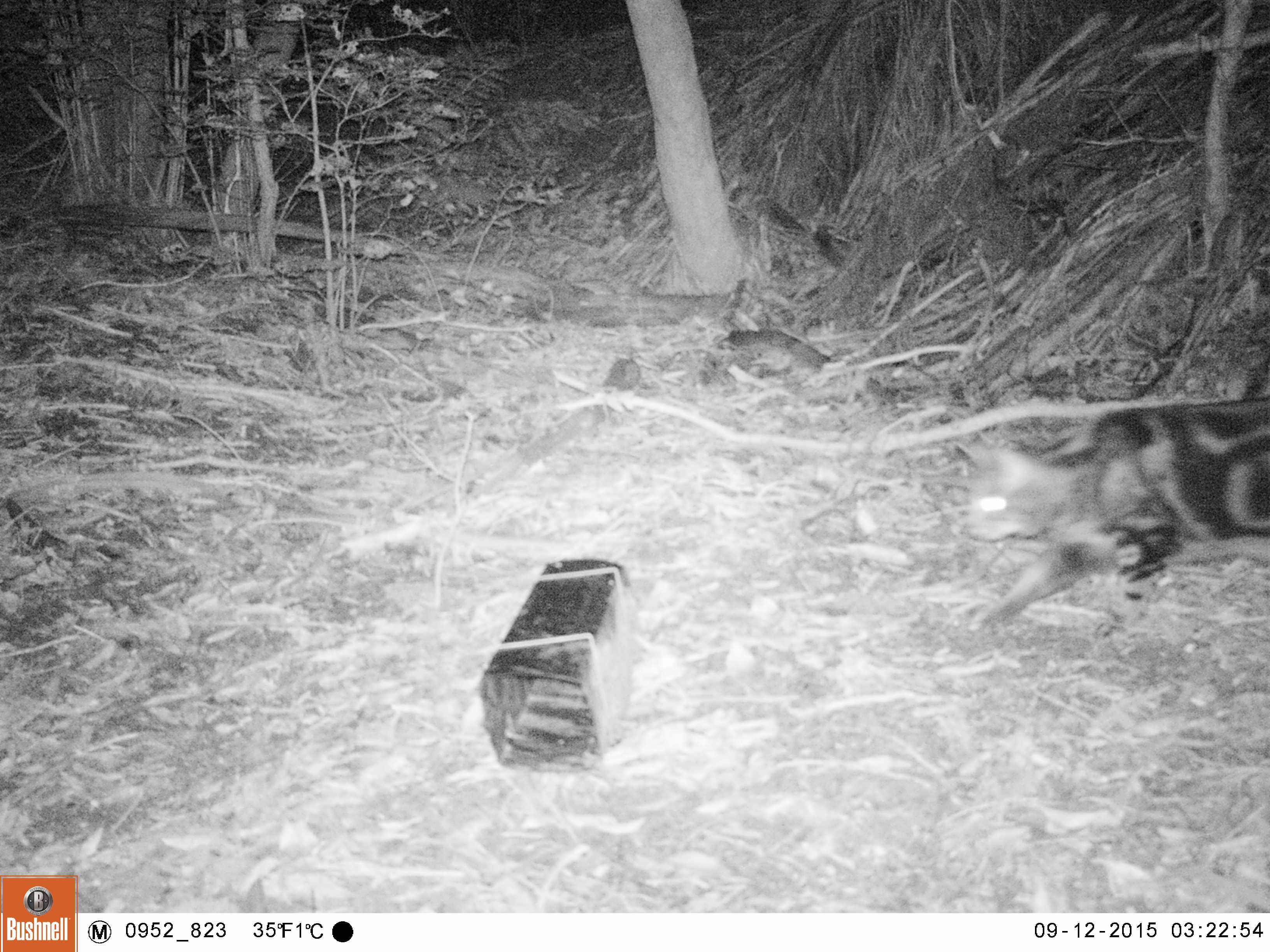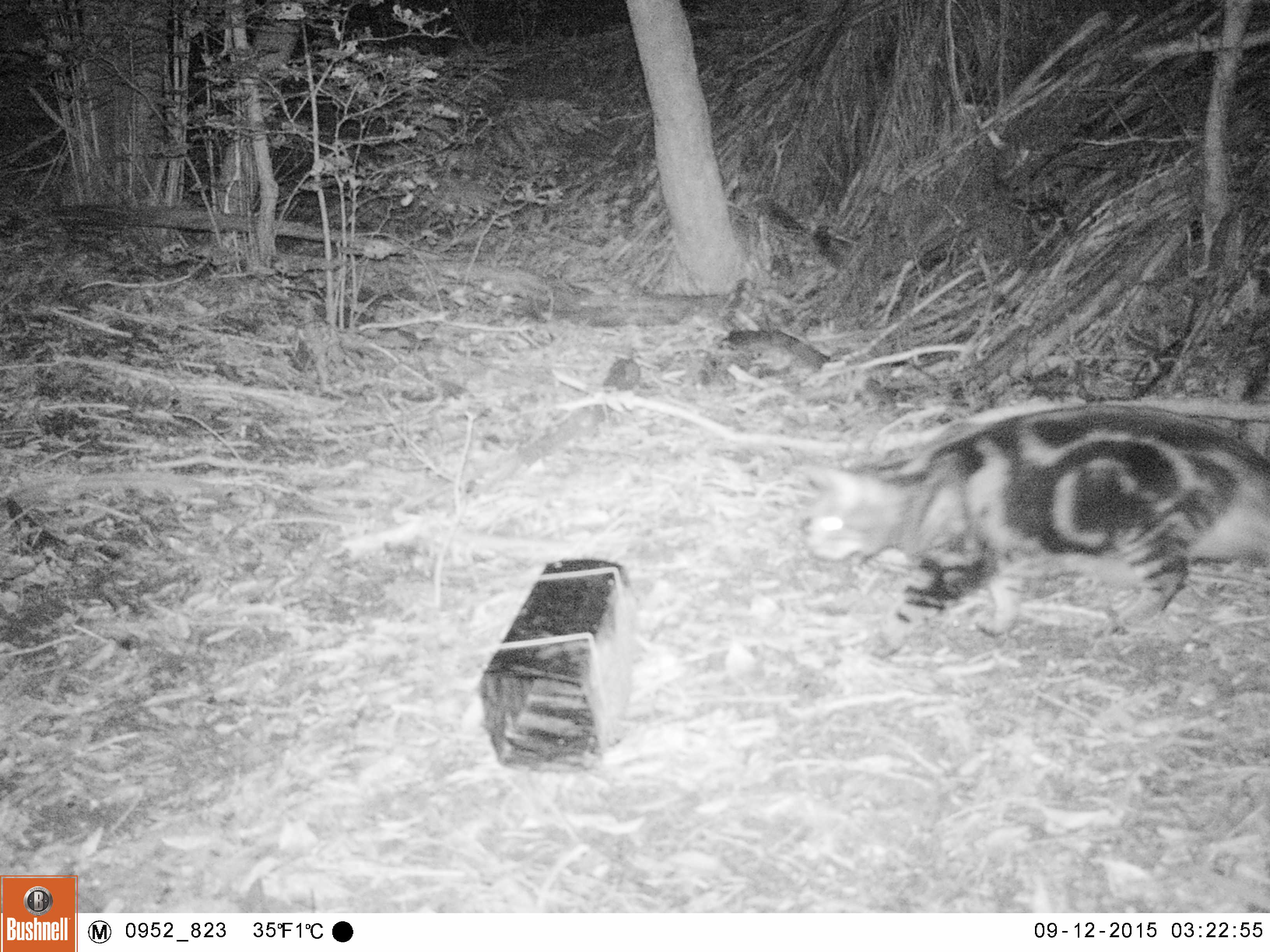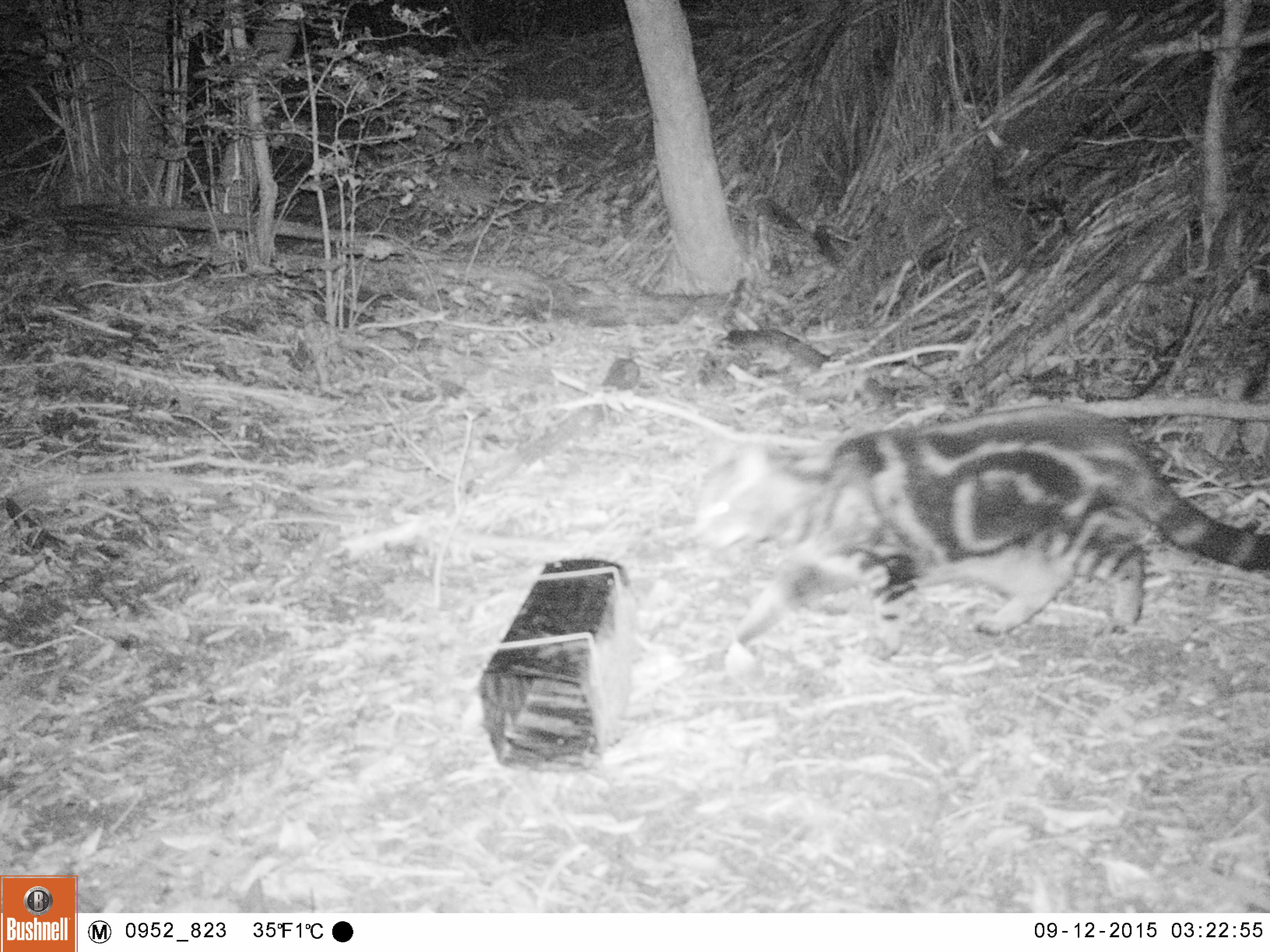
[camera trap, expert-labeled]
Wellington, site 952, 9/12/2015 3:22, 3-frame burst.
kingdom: Animalia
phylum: Chordata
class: Mammalia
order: Carnivora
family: Felidae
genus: Felis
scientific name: Felis catus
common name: cat